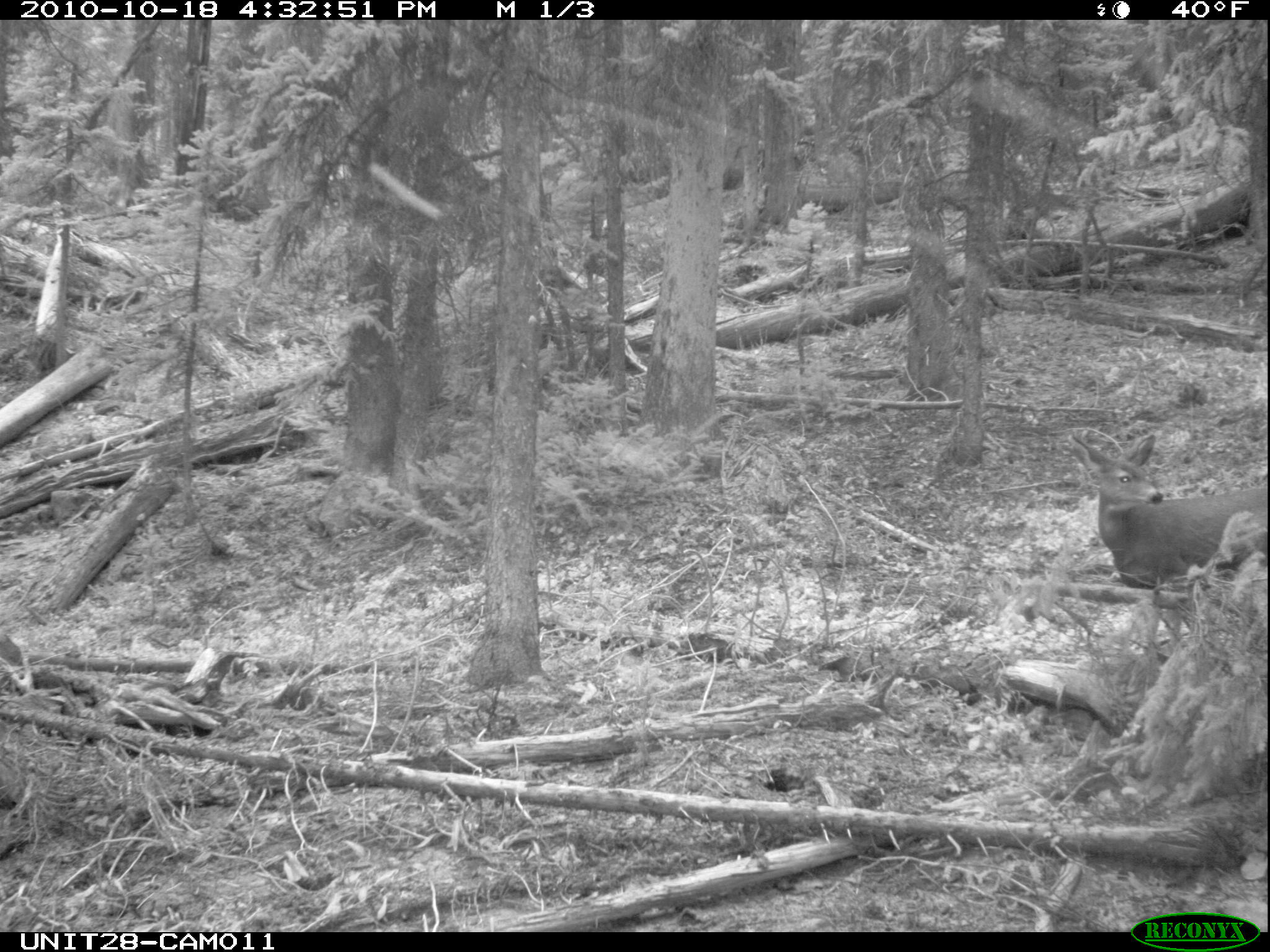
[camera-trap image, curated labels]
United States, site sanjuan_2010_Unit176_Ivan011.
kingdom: Animalia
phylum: Chordata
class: Mammalia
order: Artiodactyla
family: Cervidae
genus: Odocoileus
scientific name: Odocoileus hemionus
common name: mule deer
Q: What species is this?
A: Odocoileus hemionus (mule deer).